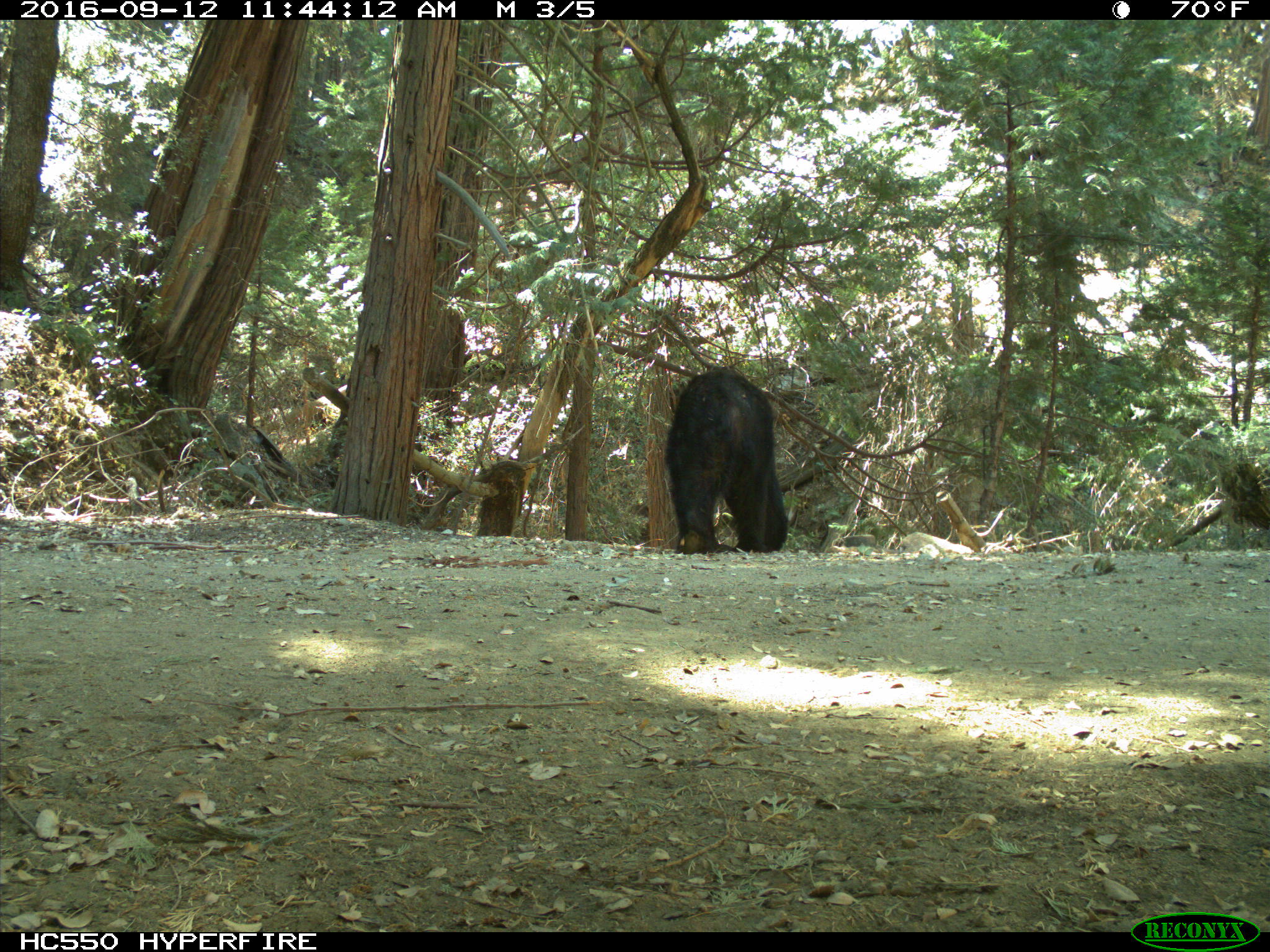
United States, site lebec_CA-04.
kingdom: Animalia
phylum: Chordata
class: Mammalia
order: Carnivora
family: Ursidae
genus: Ursus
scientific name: Ursus americanus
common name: american black bear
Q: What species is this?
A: Ursus americanus (american black bear).